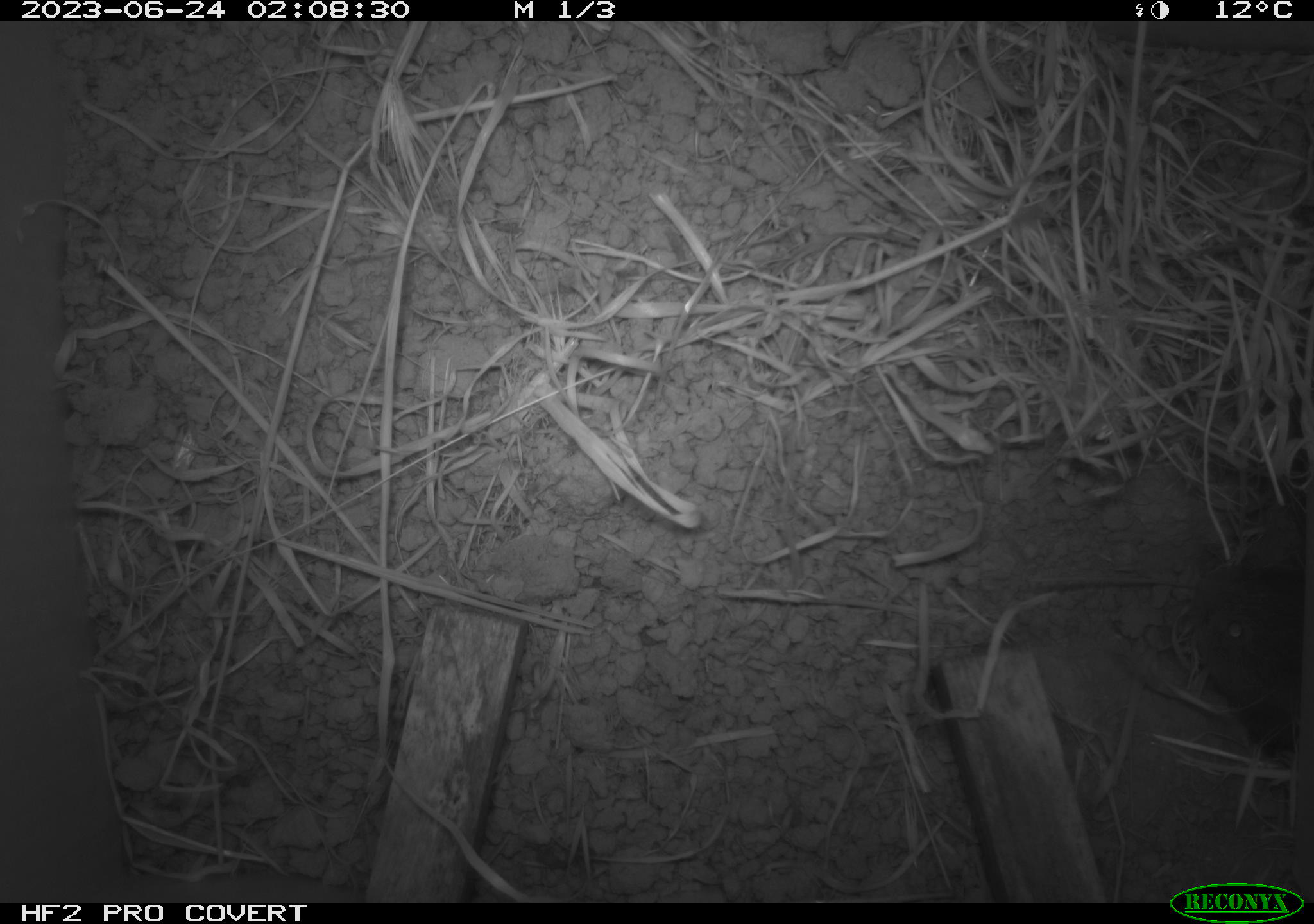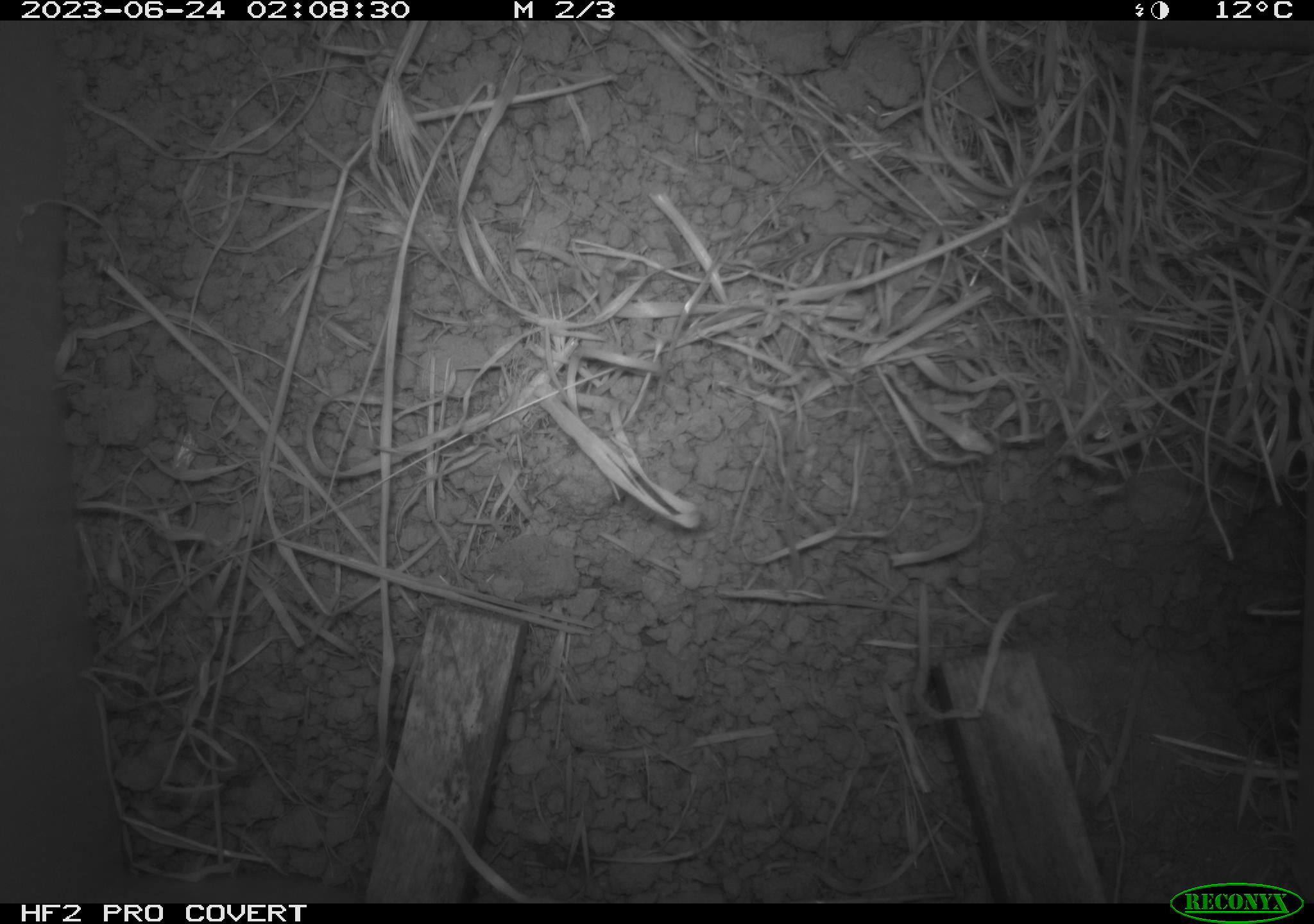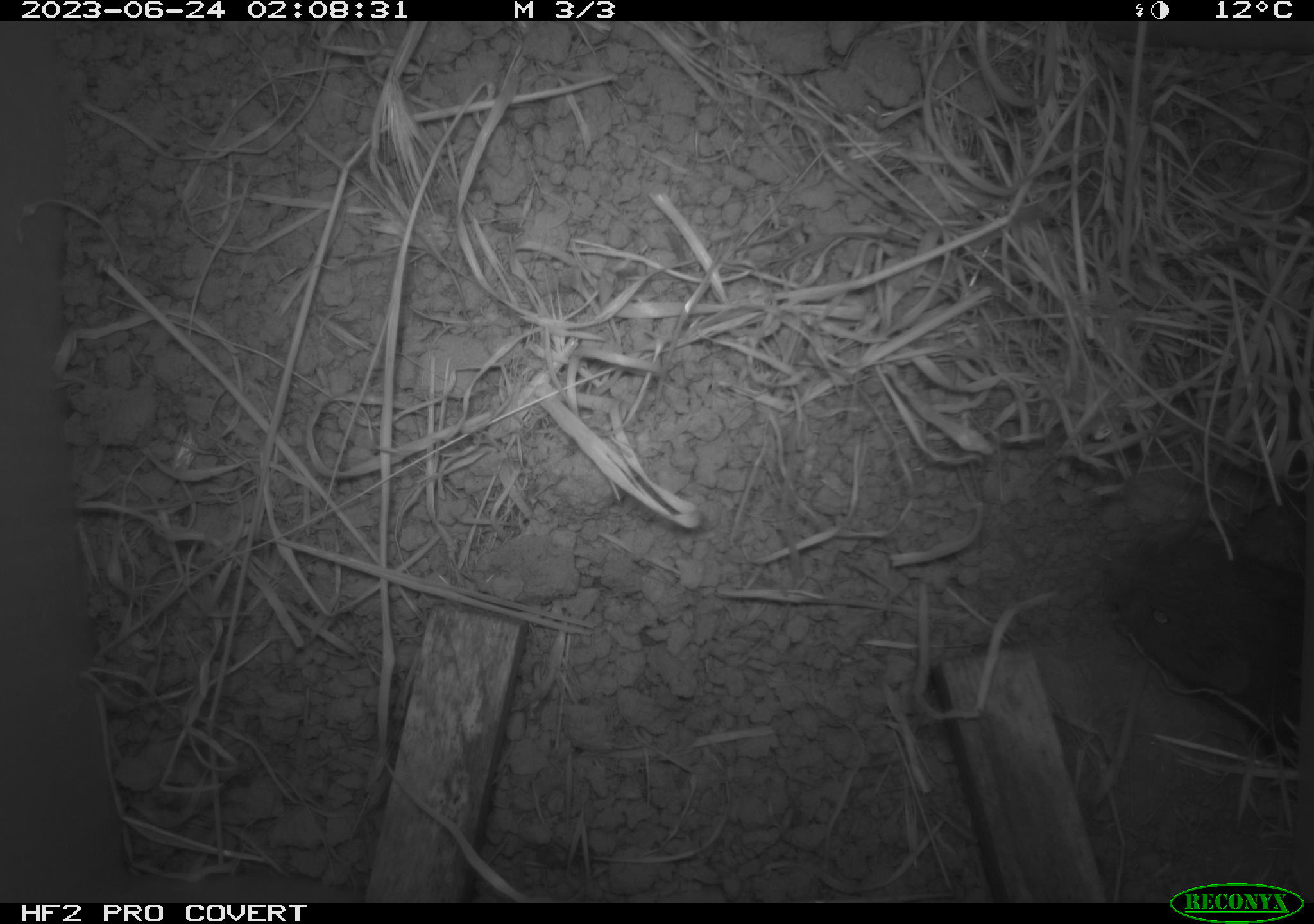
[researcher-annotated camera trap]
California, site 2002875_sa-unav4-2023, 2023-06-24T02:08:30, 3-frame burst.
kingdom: Animalia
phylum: Chordata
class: Mammalia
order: Rodentia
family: Cricetidae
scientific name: Arvicolinae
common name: voles, lemmings, and muskrats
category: arvicolinae subfamily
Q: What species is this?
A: Arvicolinae subfamily (voles, lemmings, and muskrats) (Arvicolinae).